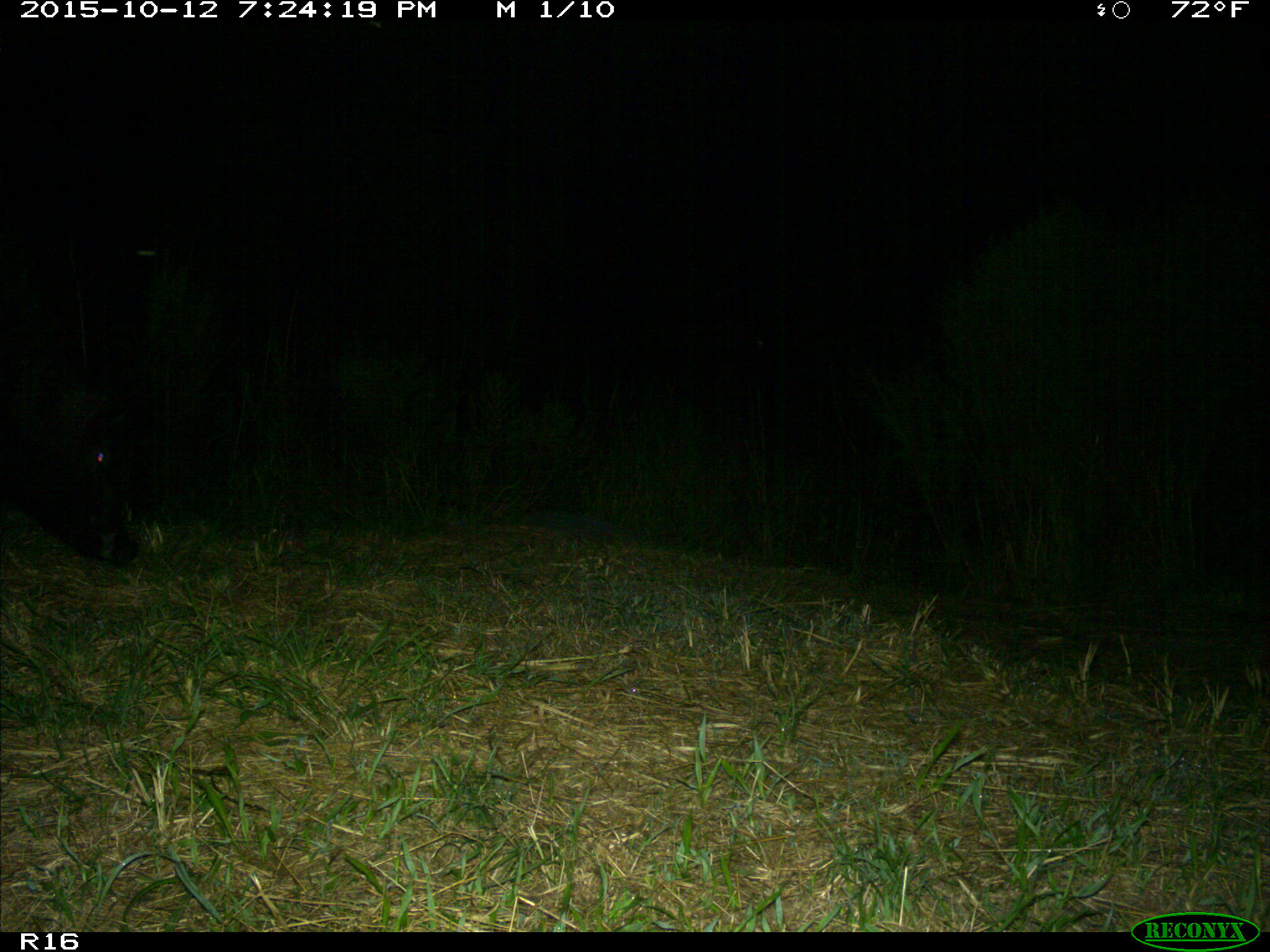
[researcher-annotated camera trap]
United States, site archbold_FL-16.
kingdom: Animalia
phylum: Chordata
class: Mammalia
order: Artiodactyla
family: Suidae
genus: Sus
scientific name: Sus scrofa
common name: wild boar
Sus scrofa (wild boar).